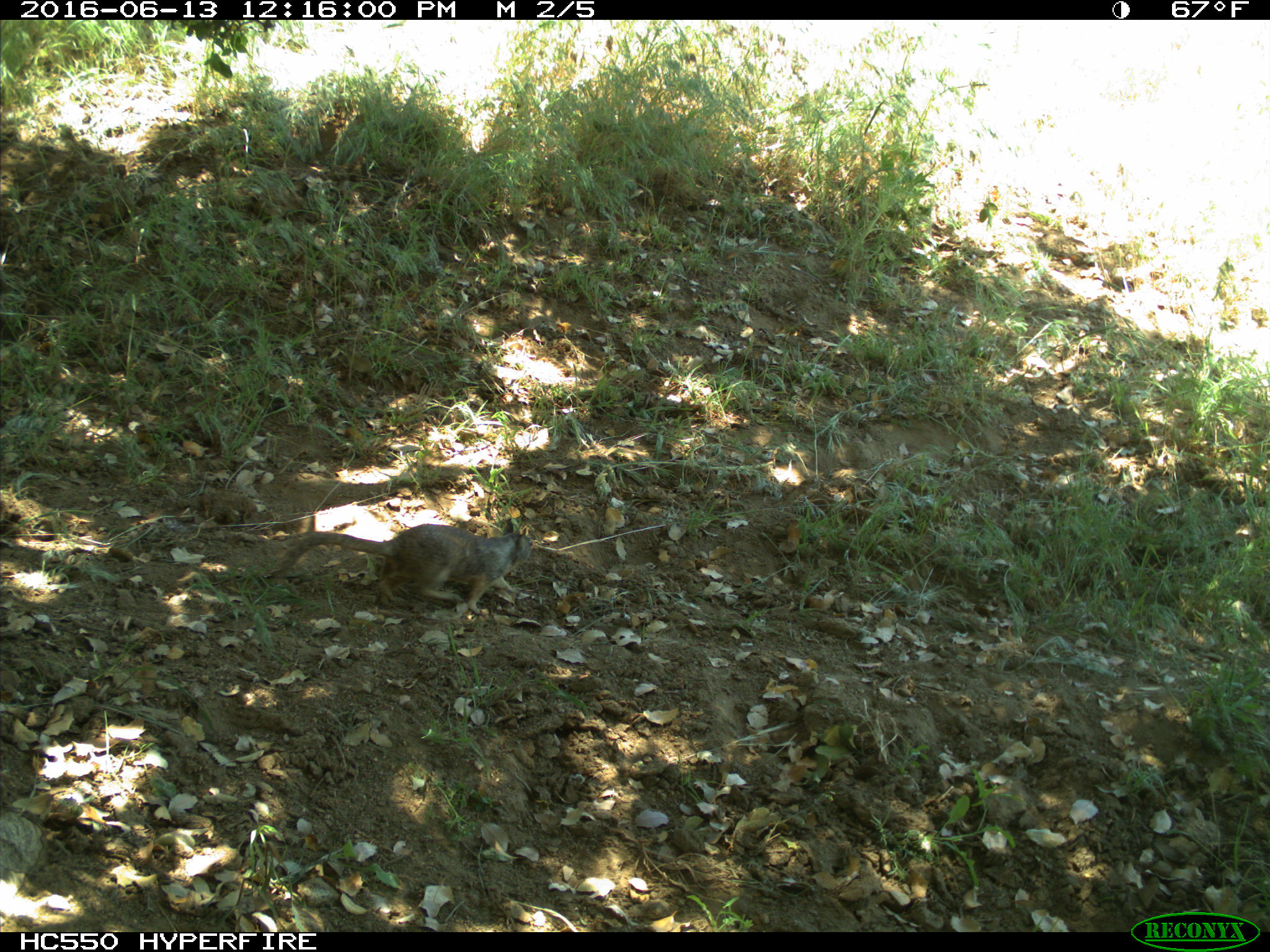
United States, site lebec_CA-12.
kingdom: Animalia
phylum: Chordata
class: Mammalia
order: Rodentia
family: Sciuridae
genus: Otospermophilus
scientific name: Otospermophilus beecheyi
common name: california ground squirrel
Otospermophilus beecheyi (california ground squirrel).